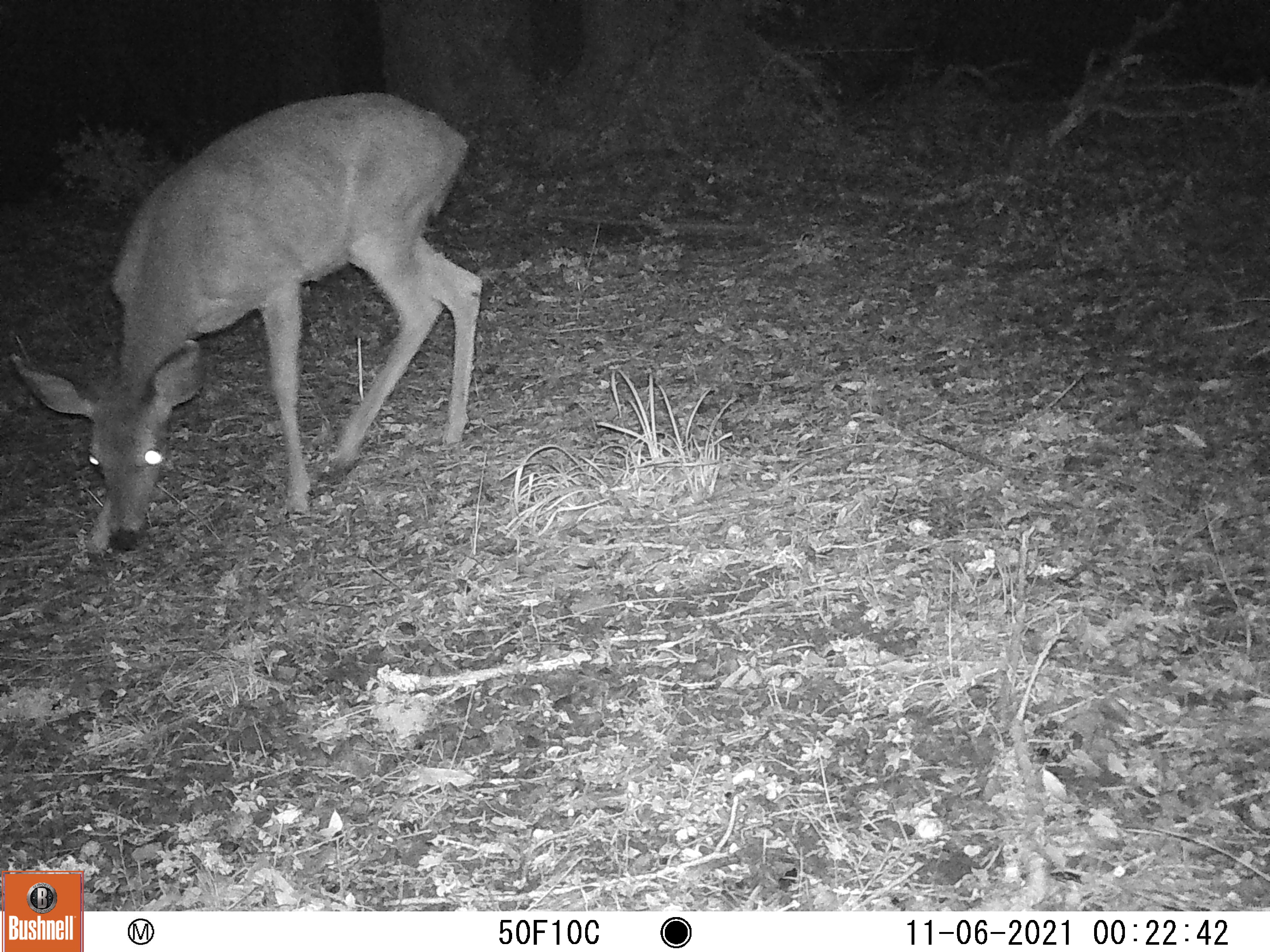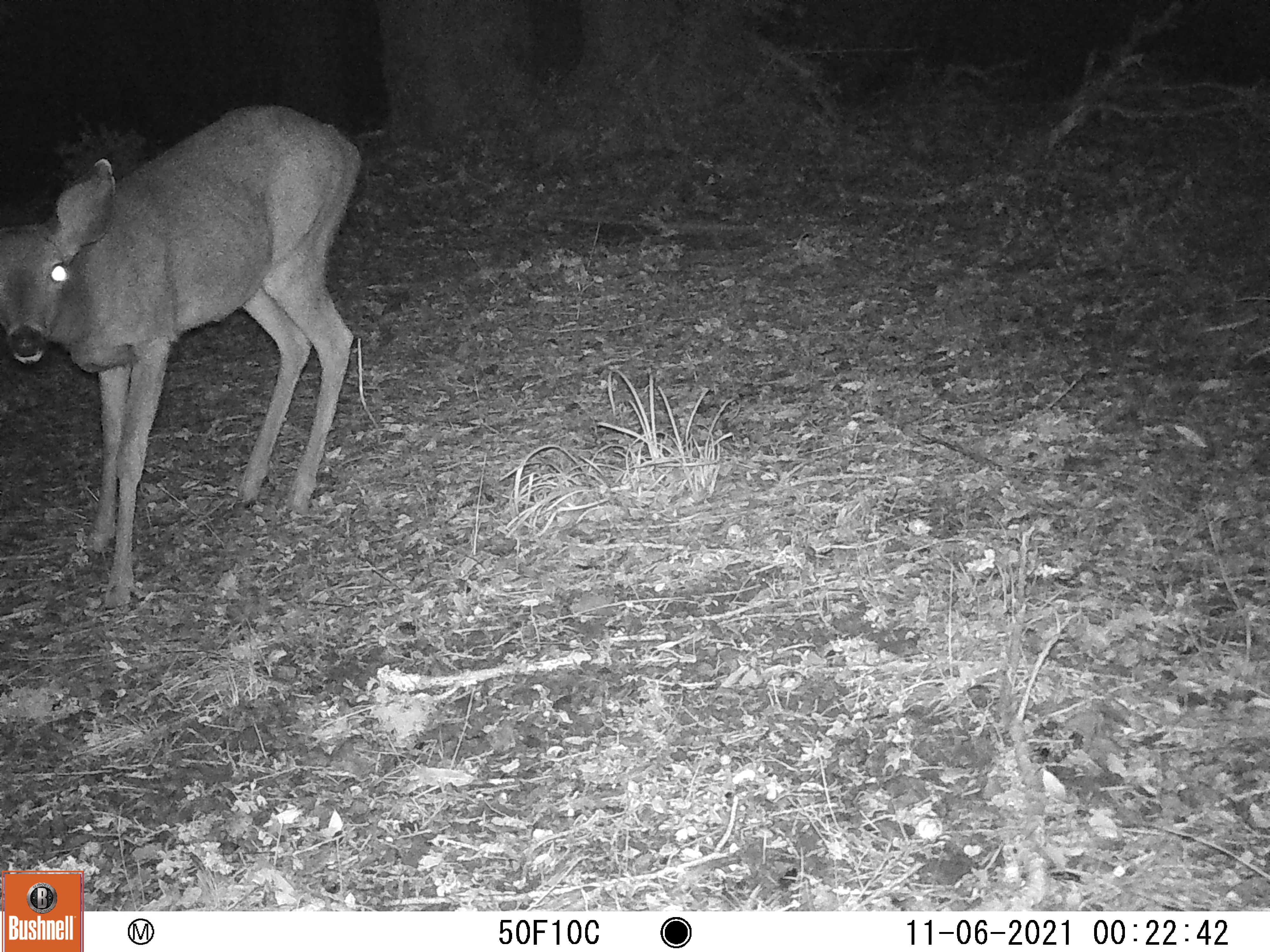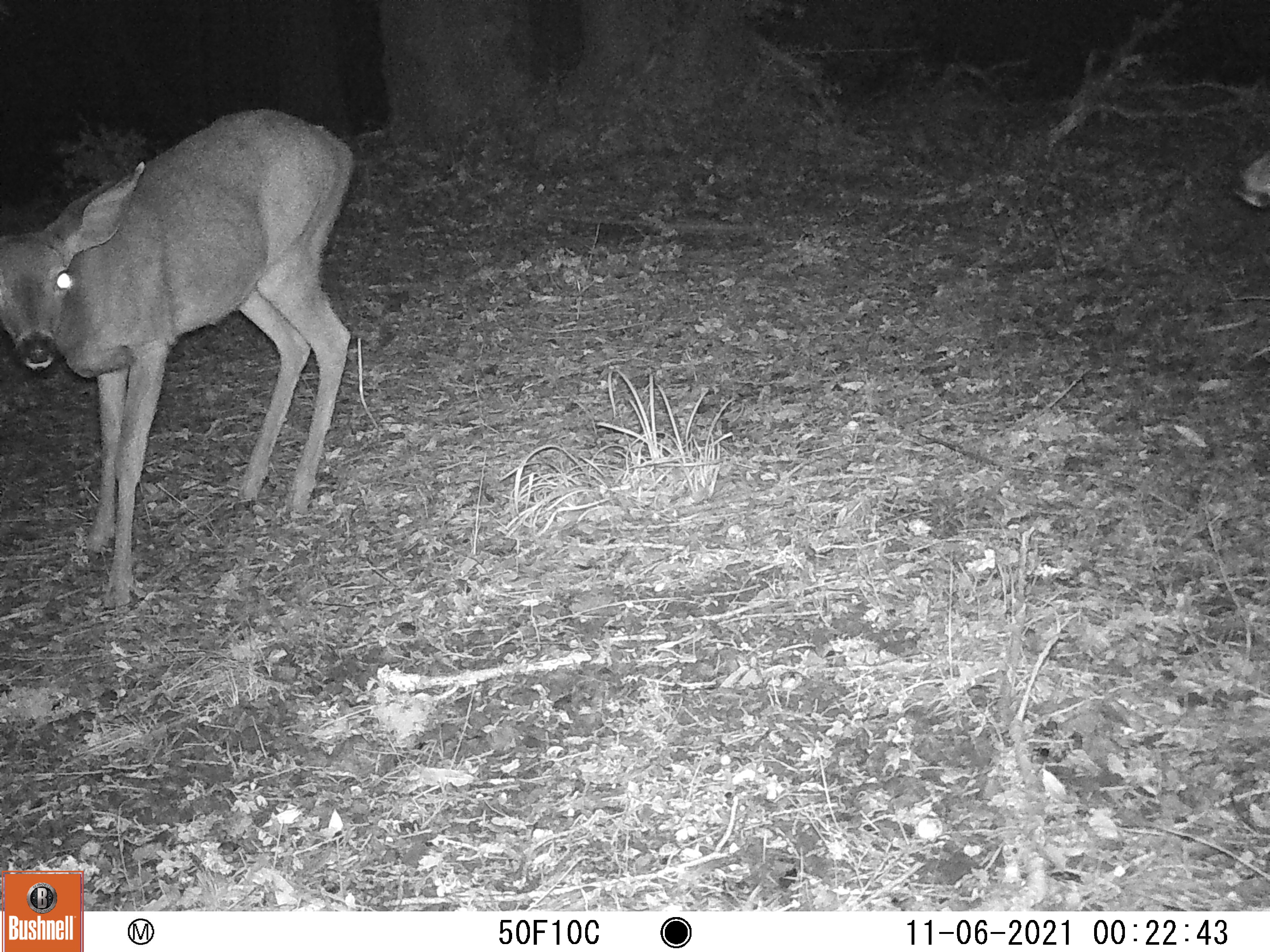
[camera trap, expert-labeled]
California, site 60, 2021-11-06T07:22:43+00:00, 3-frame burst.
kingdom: Animalia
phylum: Chordata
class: Mammalia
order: Artiodactyla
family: Cervidae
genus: Odocoileus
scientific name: Odocoileus hemionus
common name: mule deer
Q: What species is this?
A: Mule deer (Odocoileus hemionus).